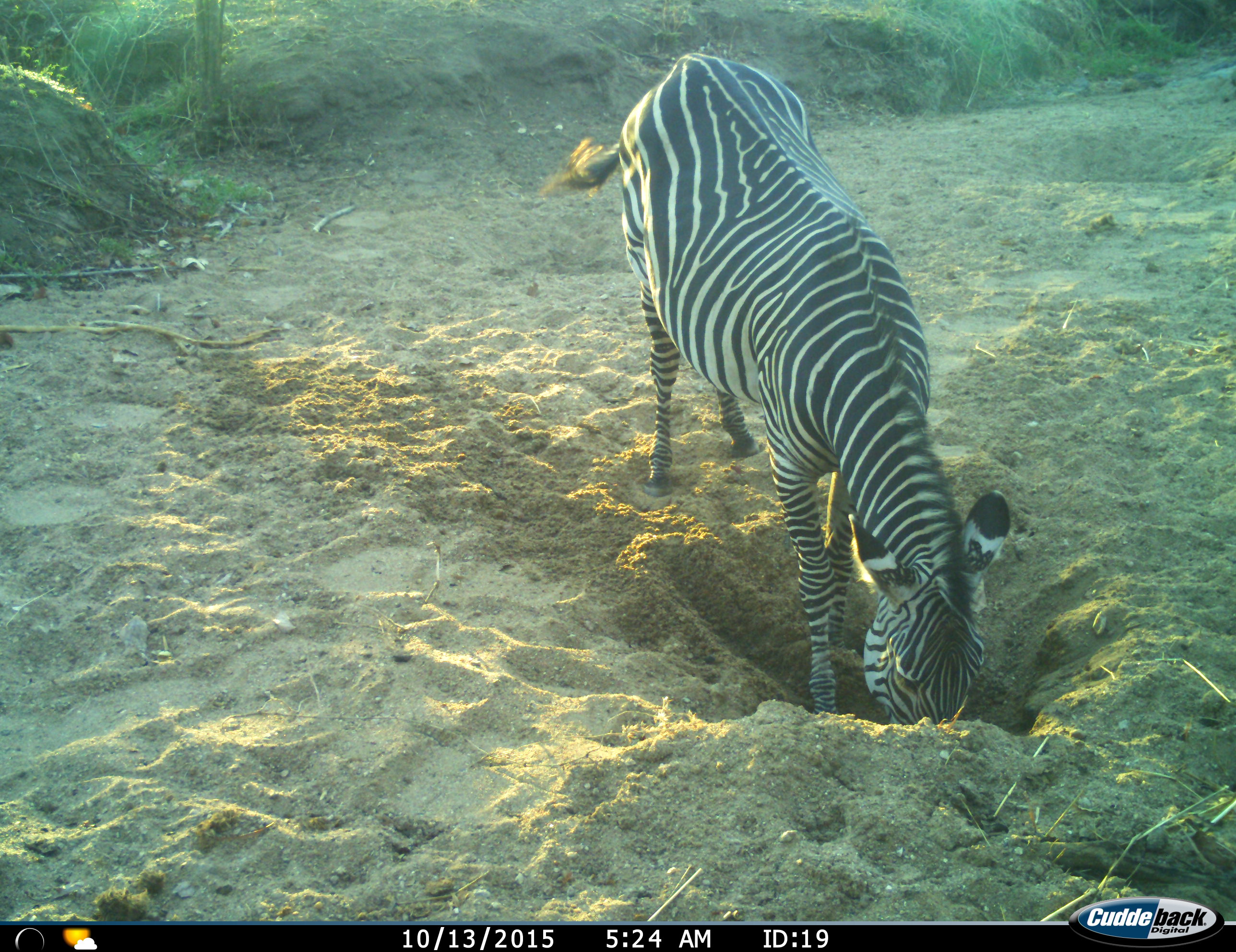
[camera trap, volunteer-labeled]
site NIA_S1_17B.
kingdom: Animalia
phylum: Chordata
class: Mammalia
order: Perissodactyla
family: Equidae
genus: Equus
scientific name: Equus quagga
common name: plains zebra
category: zebraplains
Zebraplains (plains zebra) (Equus quagga), count 1. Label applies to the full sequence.